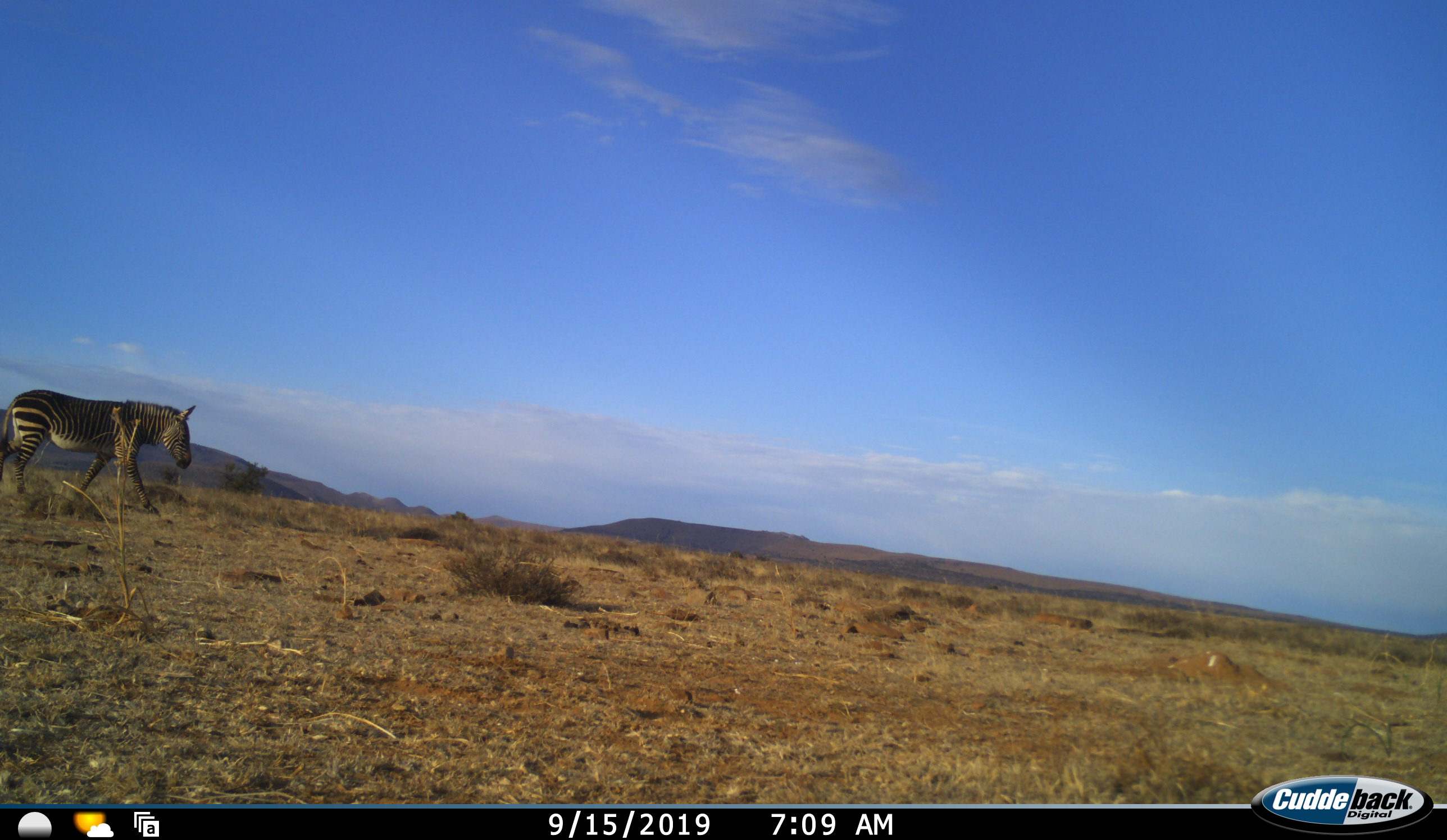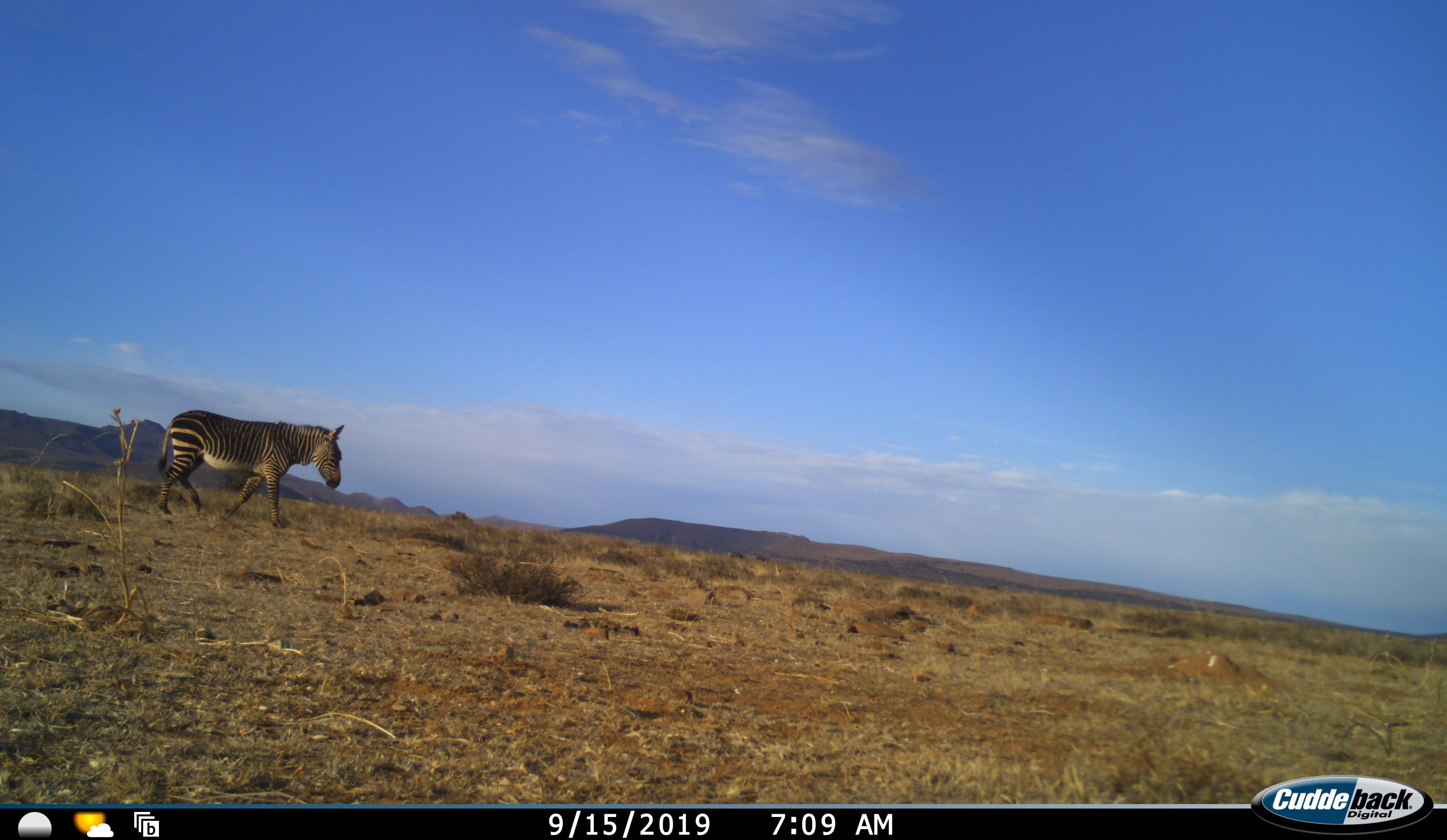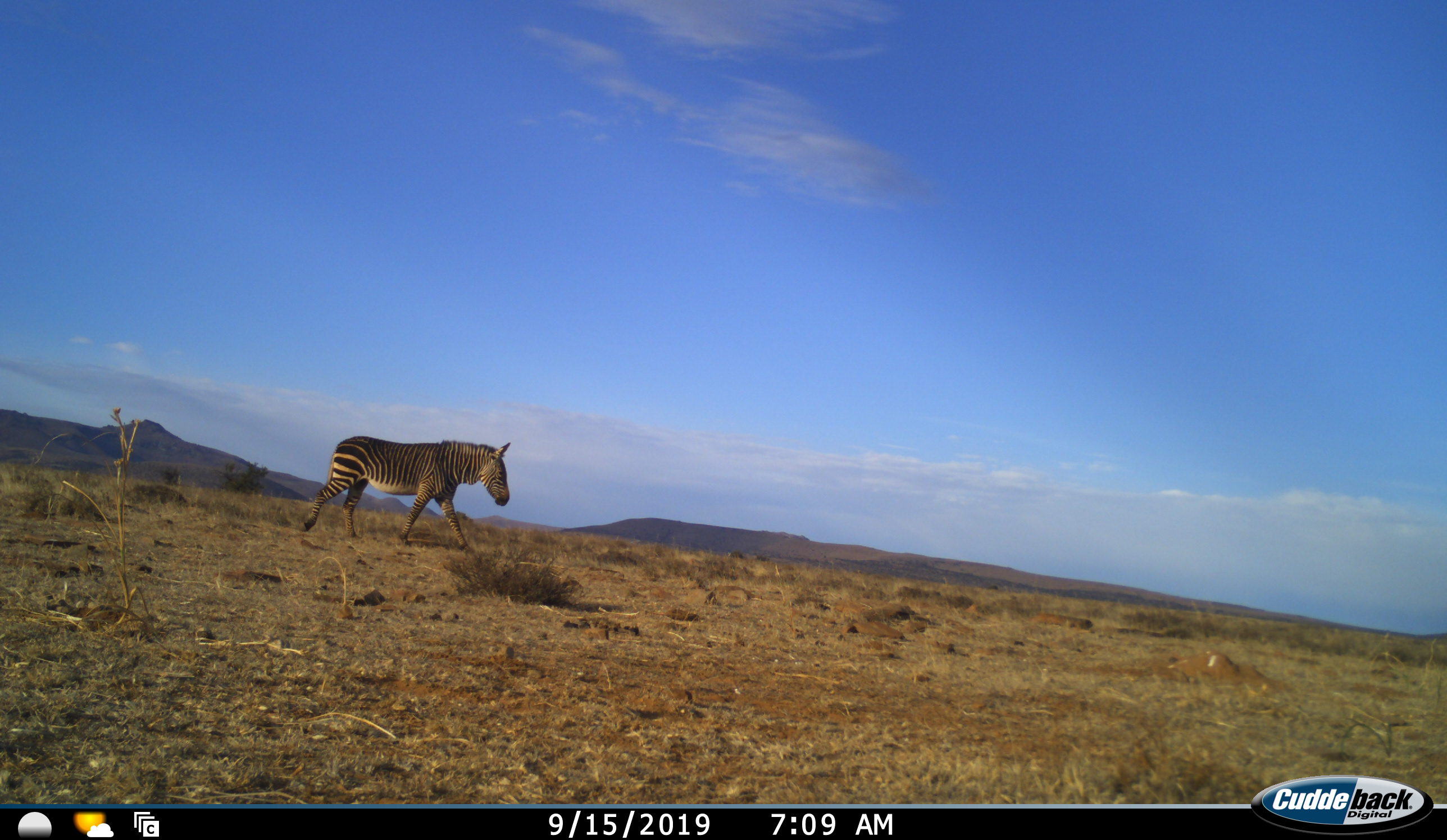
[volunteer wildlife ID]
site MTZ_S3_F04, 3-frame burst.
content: unidentified animal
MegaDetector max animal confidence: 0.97